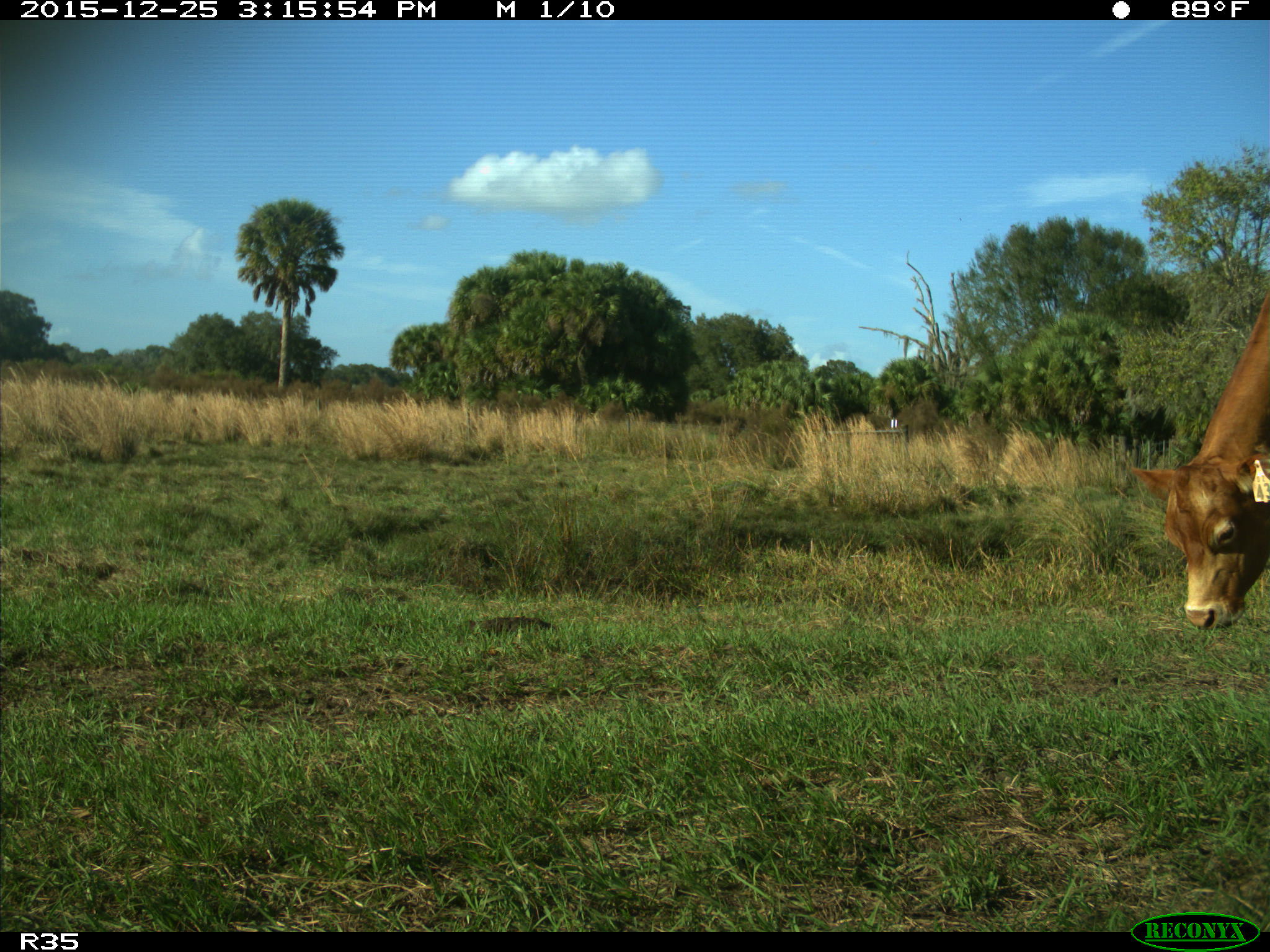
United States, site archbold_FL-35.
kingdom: Animalia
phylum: Chordata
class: Mammalia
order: Artiodactyla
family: Bovidae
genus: Bos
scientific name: Bos taurus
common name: domestic cow